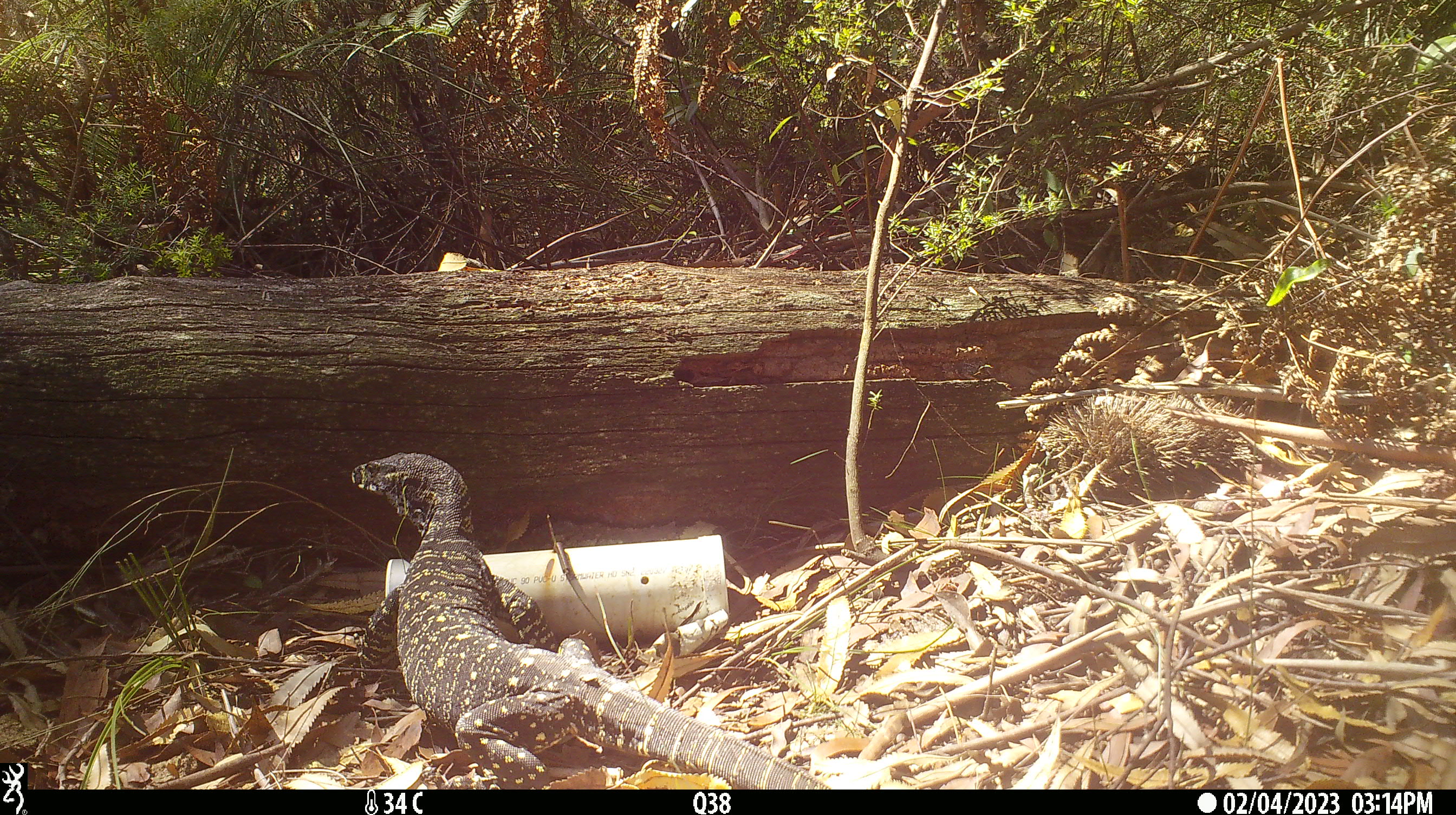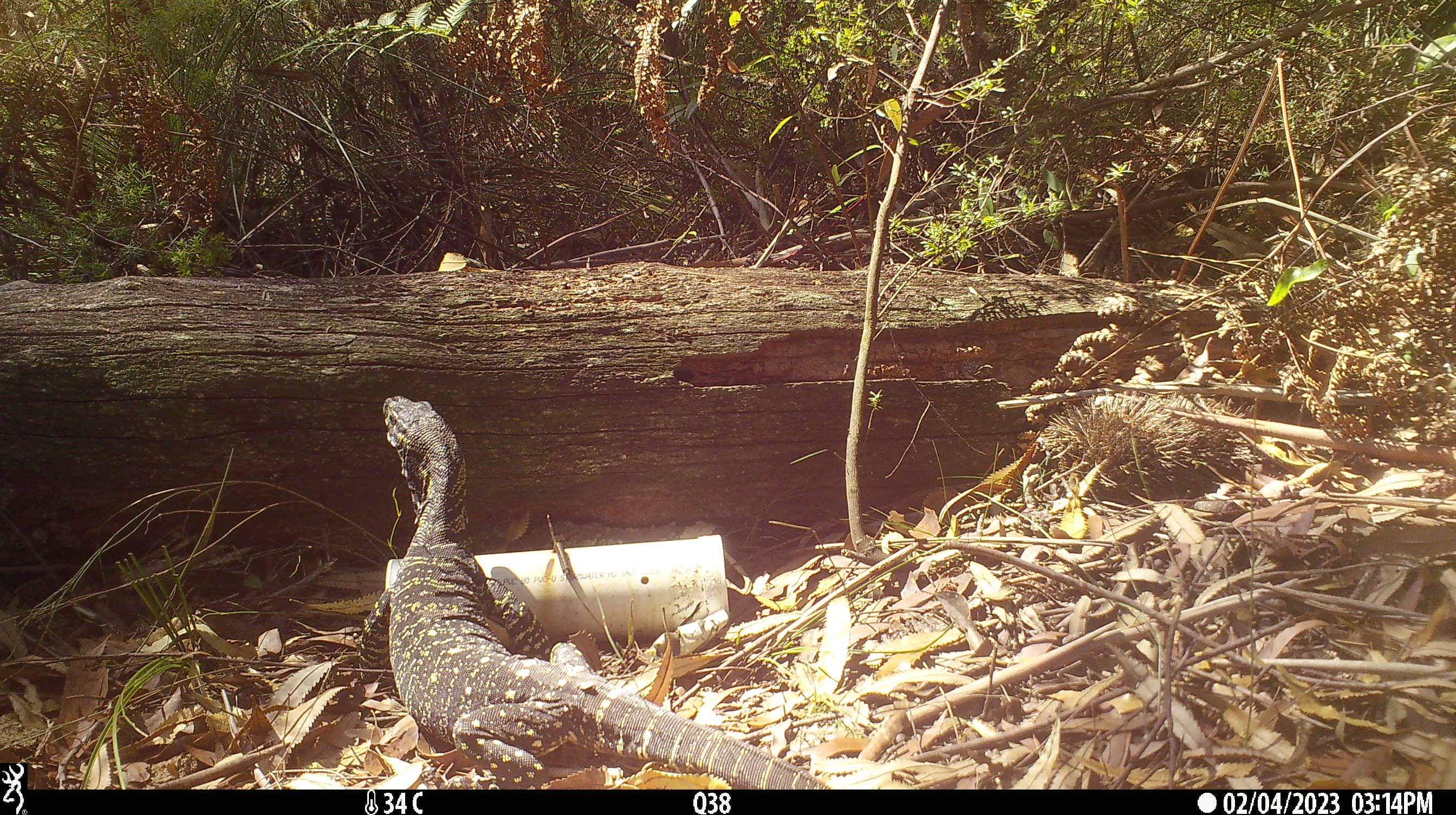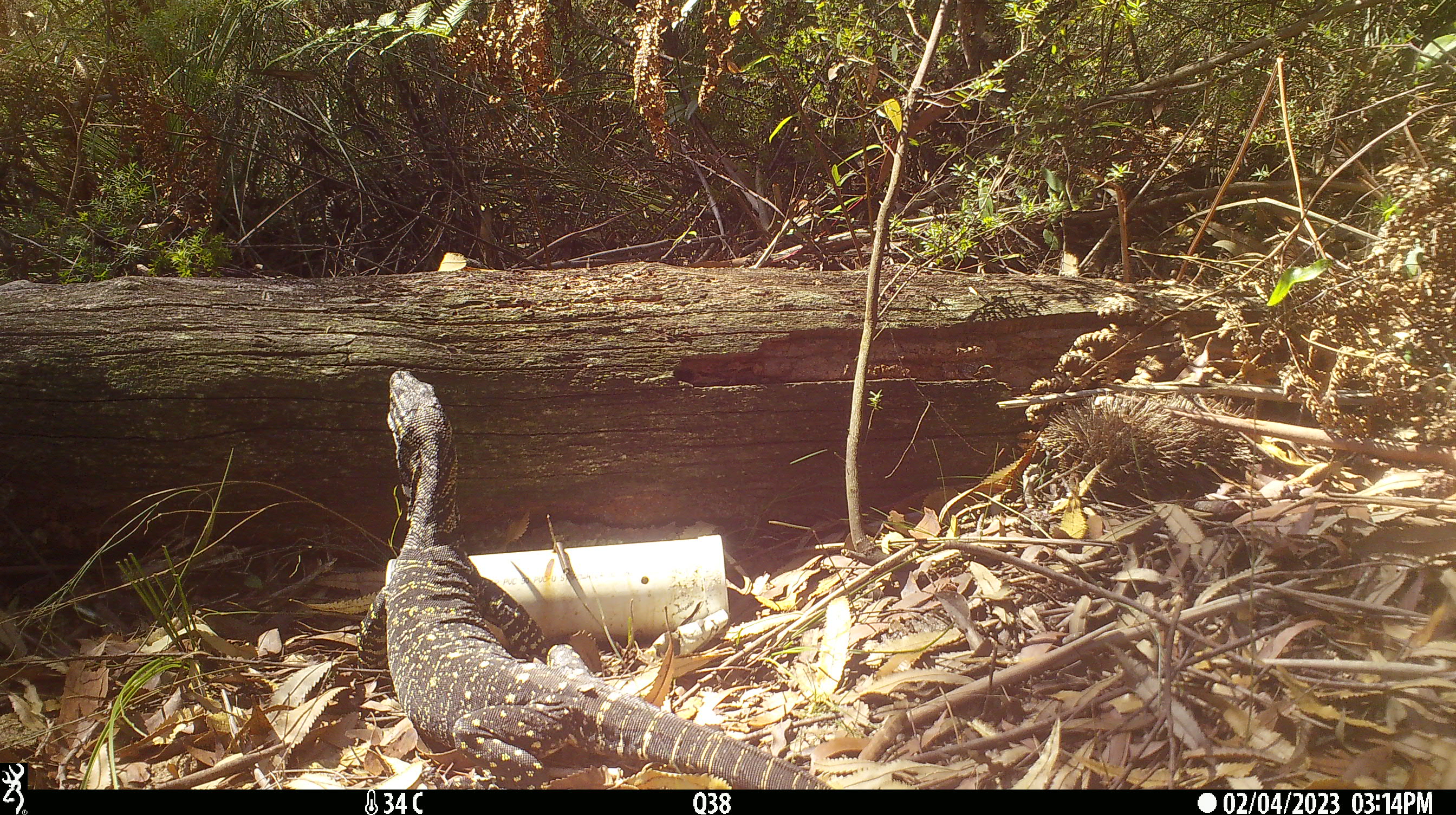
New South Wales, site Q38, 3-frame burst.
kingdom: Animalia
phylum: Chordata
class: Reptilia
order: Squamata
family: Varanidae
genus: Varanus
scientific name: Varanus varius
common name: lace monitor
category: goanna